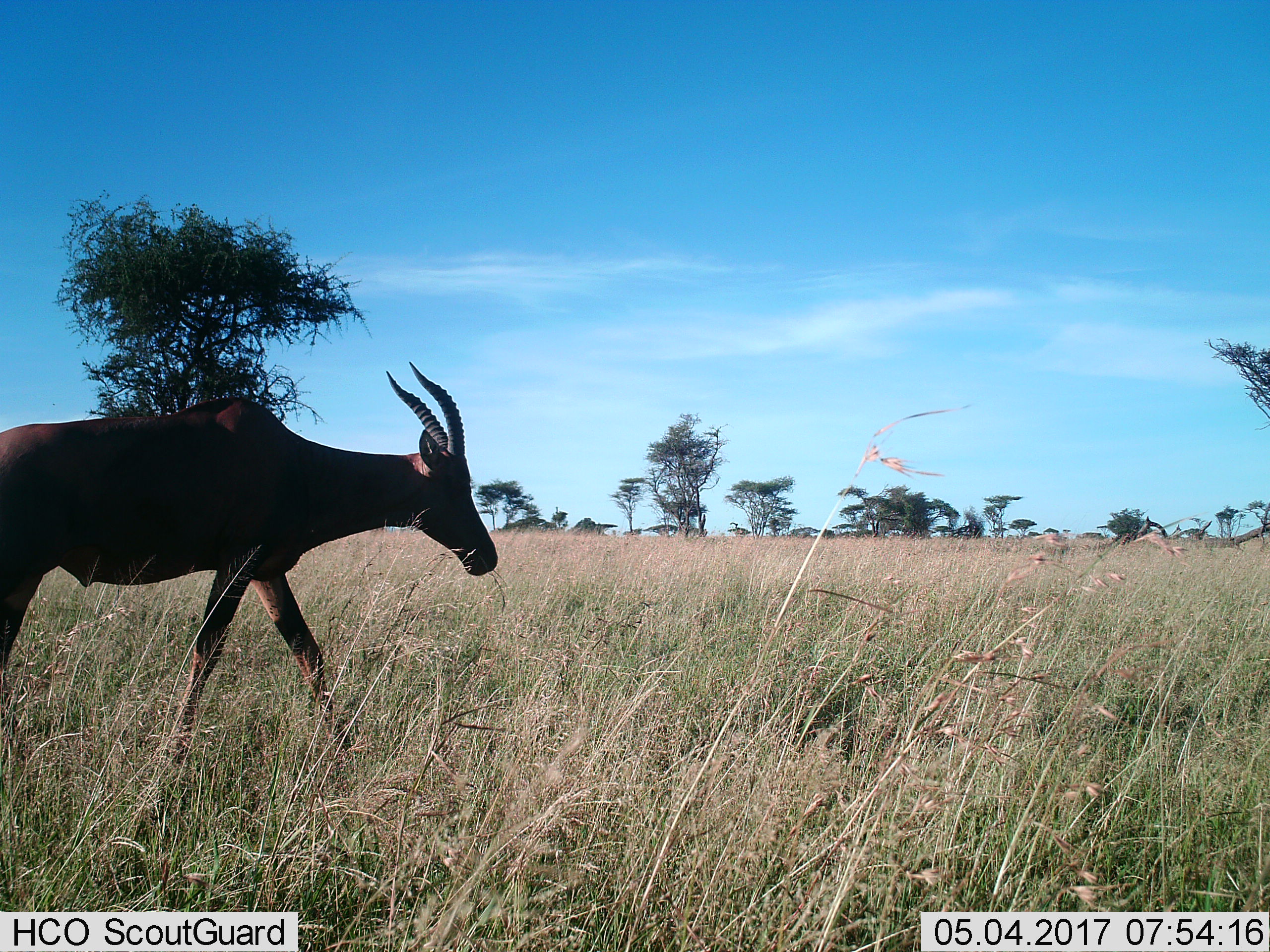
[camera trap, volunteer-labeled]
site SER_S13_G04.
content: unidentified animal